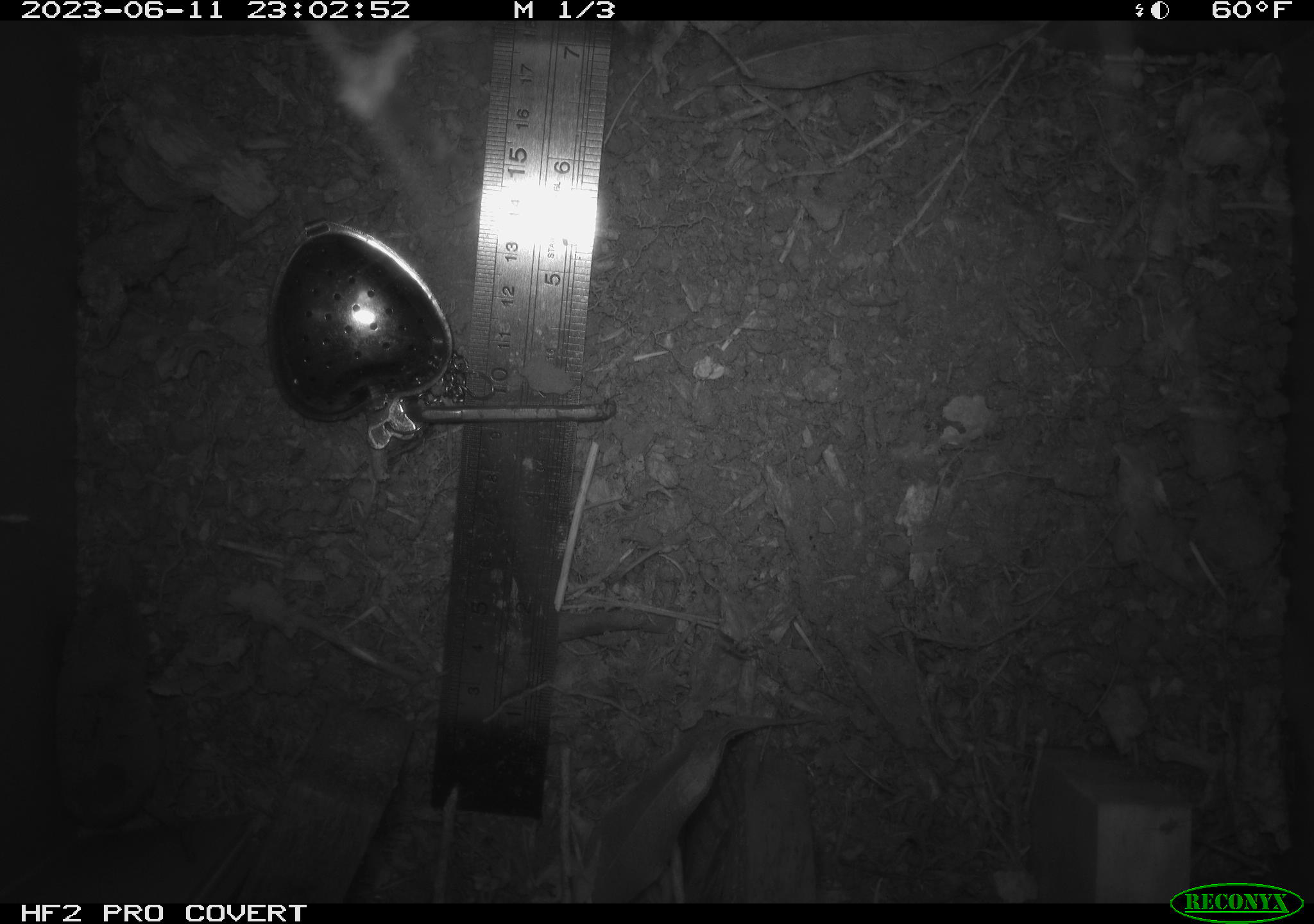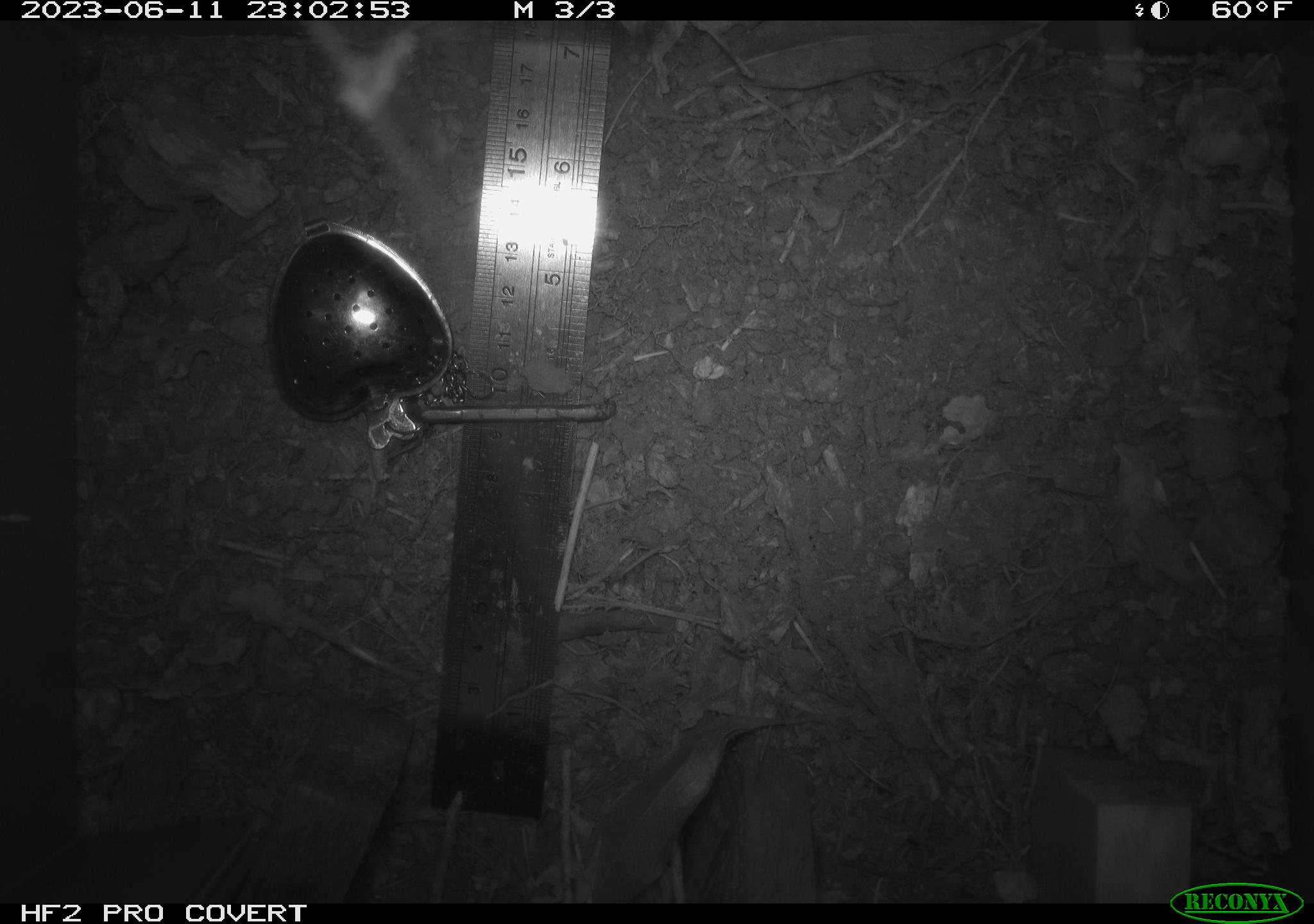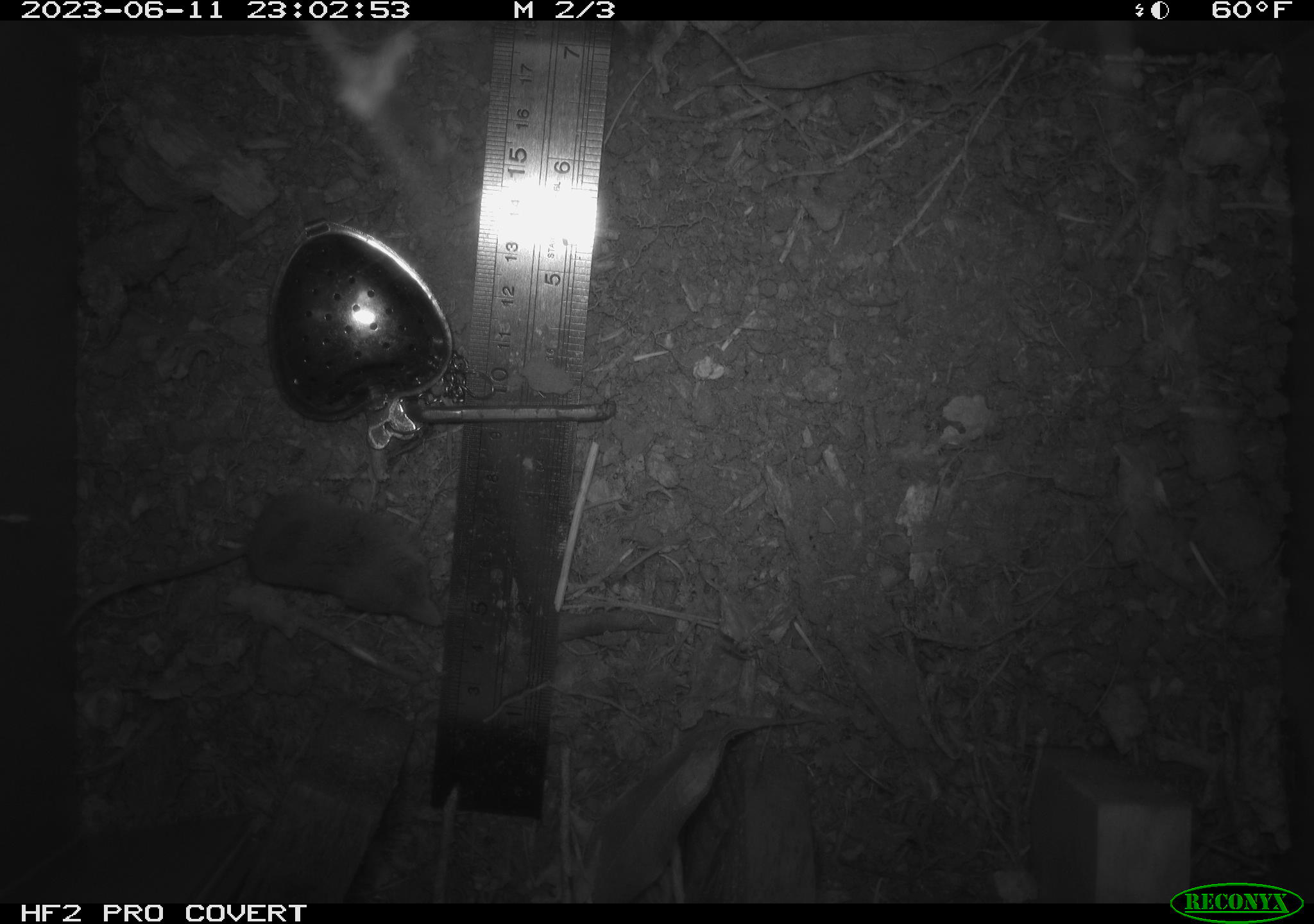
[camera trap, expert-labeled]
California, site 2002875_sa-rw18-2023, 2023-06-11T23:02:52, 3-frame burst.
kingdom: Animalia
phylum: Chordata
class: Mammalia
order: Eulipotyphla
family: Soricidae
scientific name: Soricidae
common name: shrews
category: soricidae family